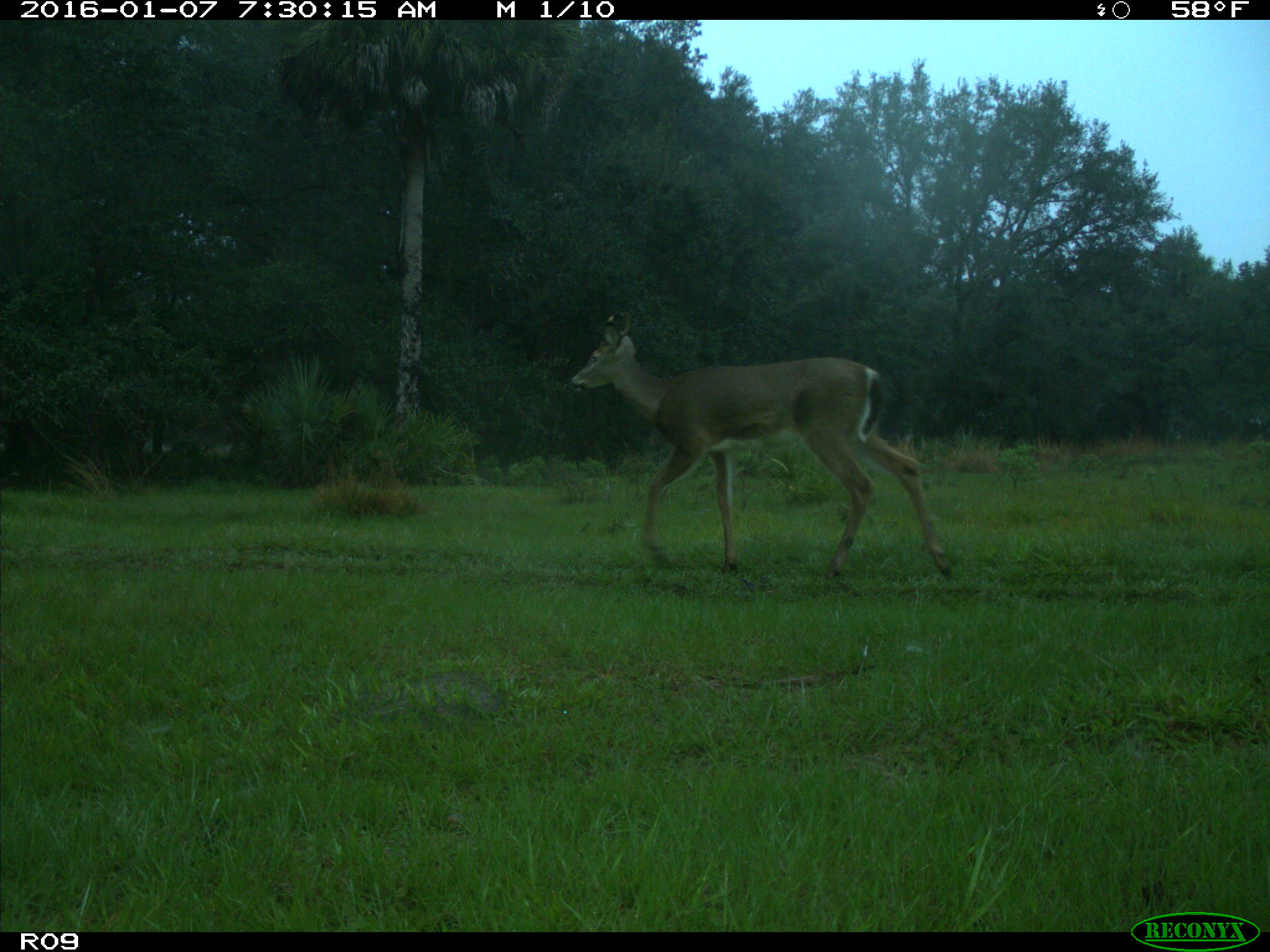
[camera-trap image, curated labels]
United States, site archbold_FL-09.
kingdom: Animalia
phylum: Chordata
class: Mammalia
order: Artiodactyla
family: Cervidae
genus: Odocoileus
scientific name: Odocoileus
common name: deer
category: unidentified deer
Unidentified deer (deer) (Odocoileus).